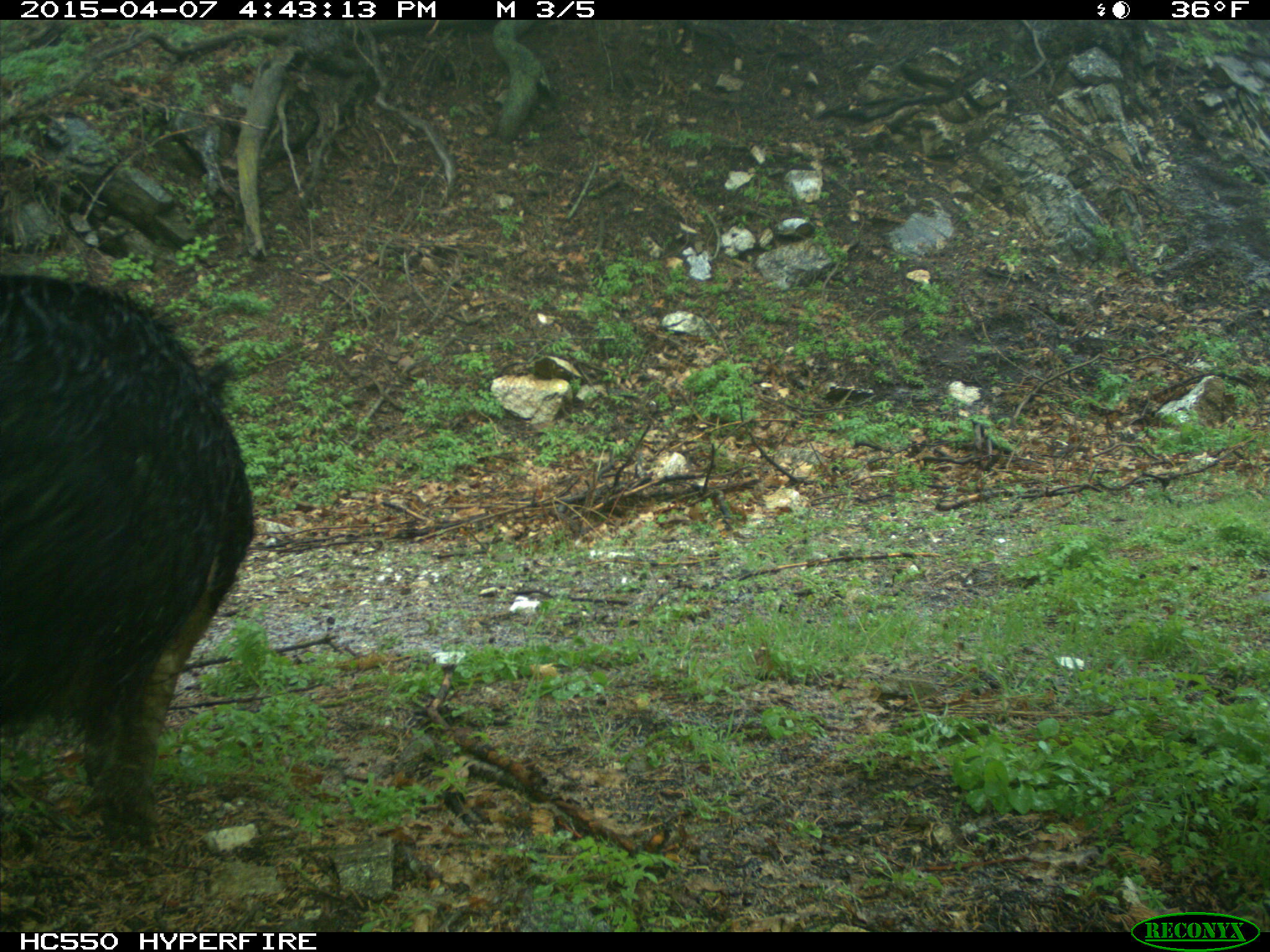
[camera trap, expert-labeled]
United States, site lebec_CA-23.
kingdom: Animalia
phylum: Chordata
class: Mammalia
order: Artiodactyla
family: Suidae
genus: Sus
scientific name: Sus scrofa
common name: wild boar